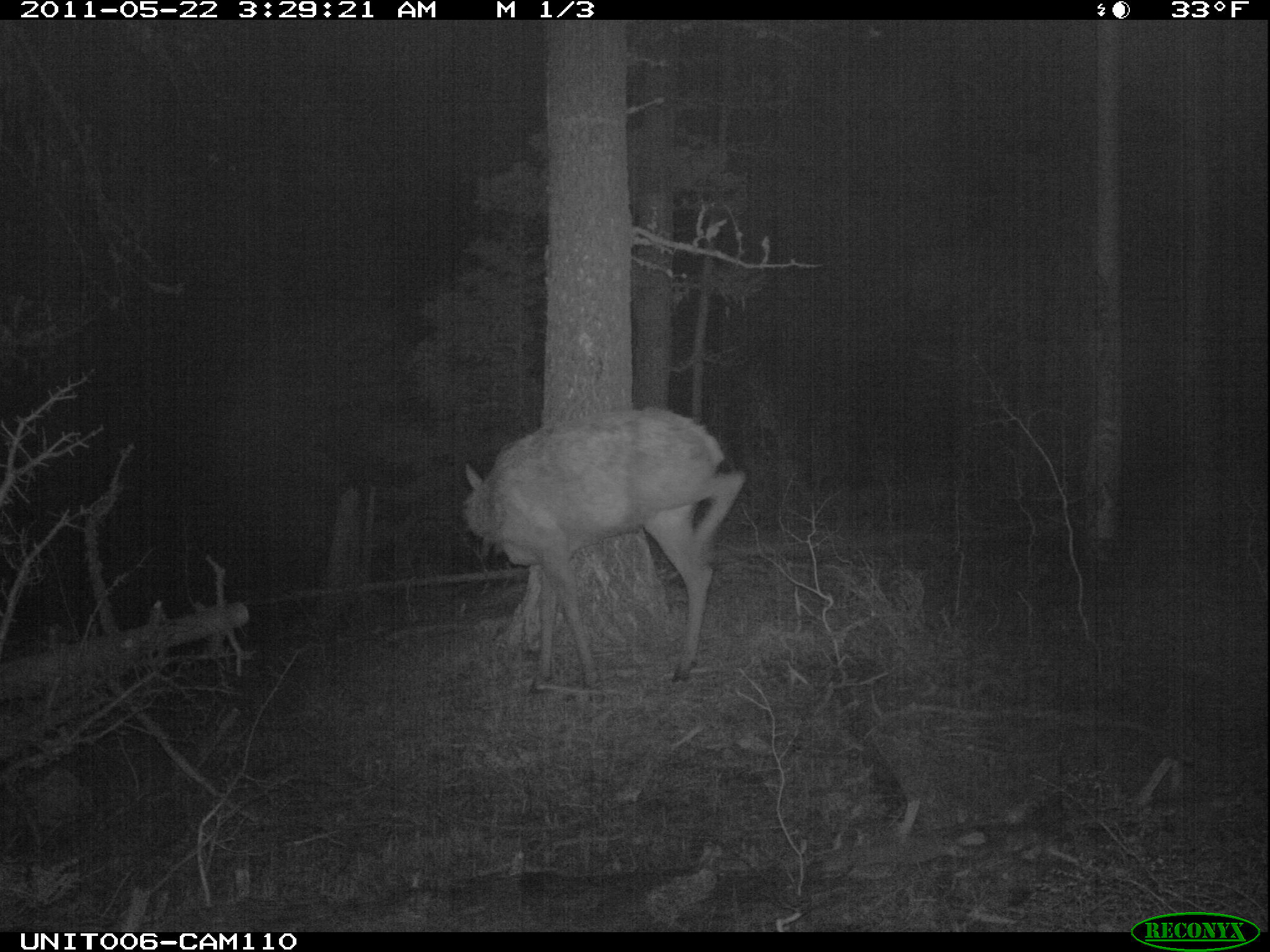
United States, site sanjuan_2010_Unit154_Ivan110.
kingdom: Animalia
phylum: Chordata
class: Mammalia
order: Artiodactyla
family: Cervidae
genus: Cervus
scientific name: Cervus elaphus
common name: red deer